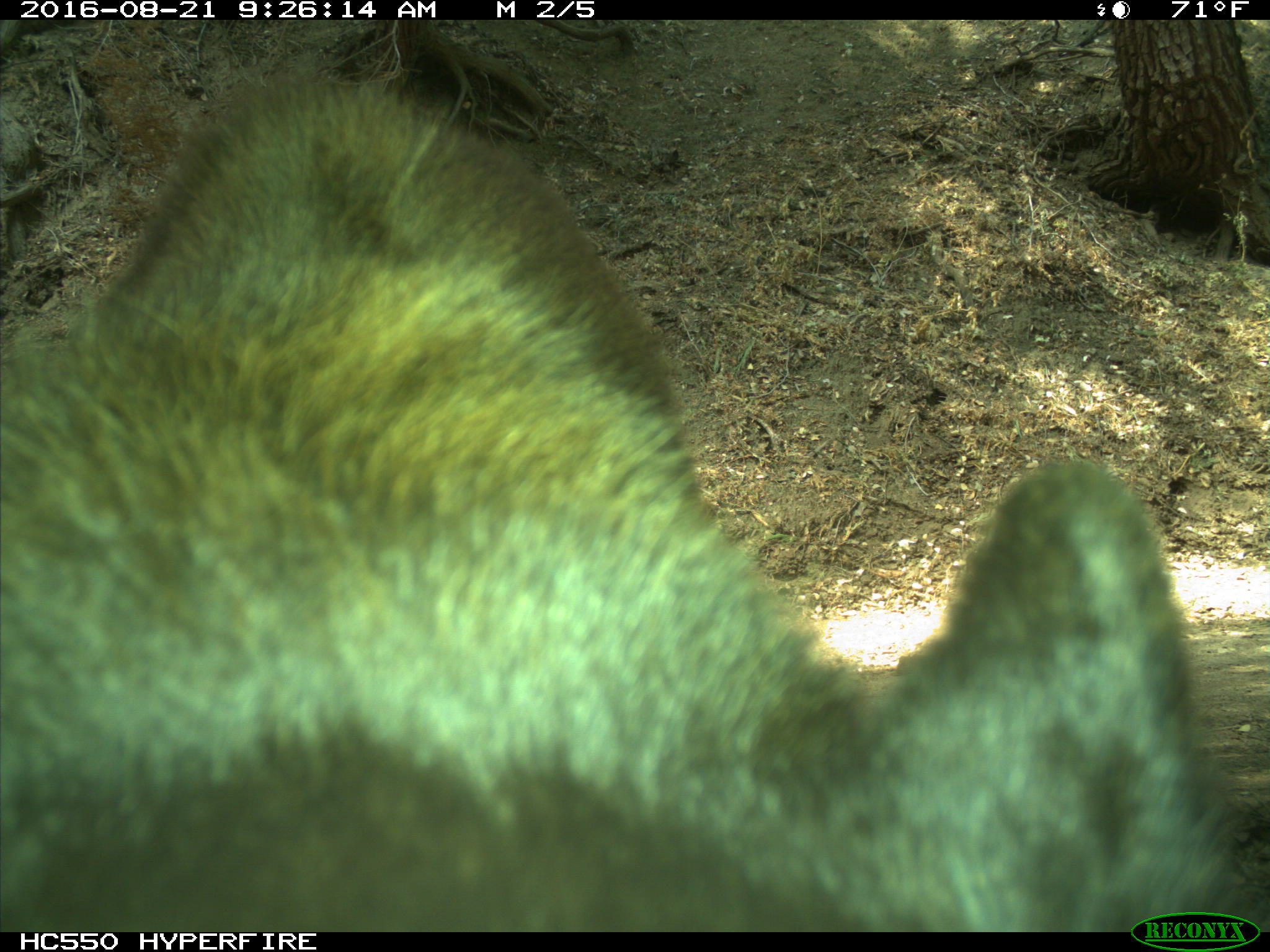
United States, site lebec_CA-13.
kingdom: Animalia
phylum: Chordata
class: Mammalia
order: Carnivora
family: Ursidae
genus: Ursus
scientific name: Ursus americanus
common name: american black bear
Ursus americanus (american black bear).